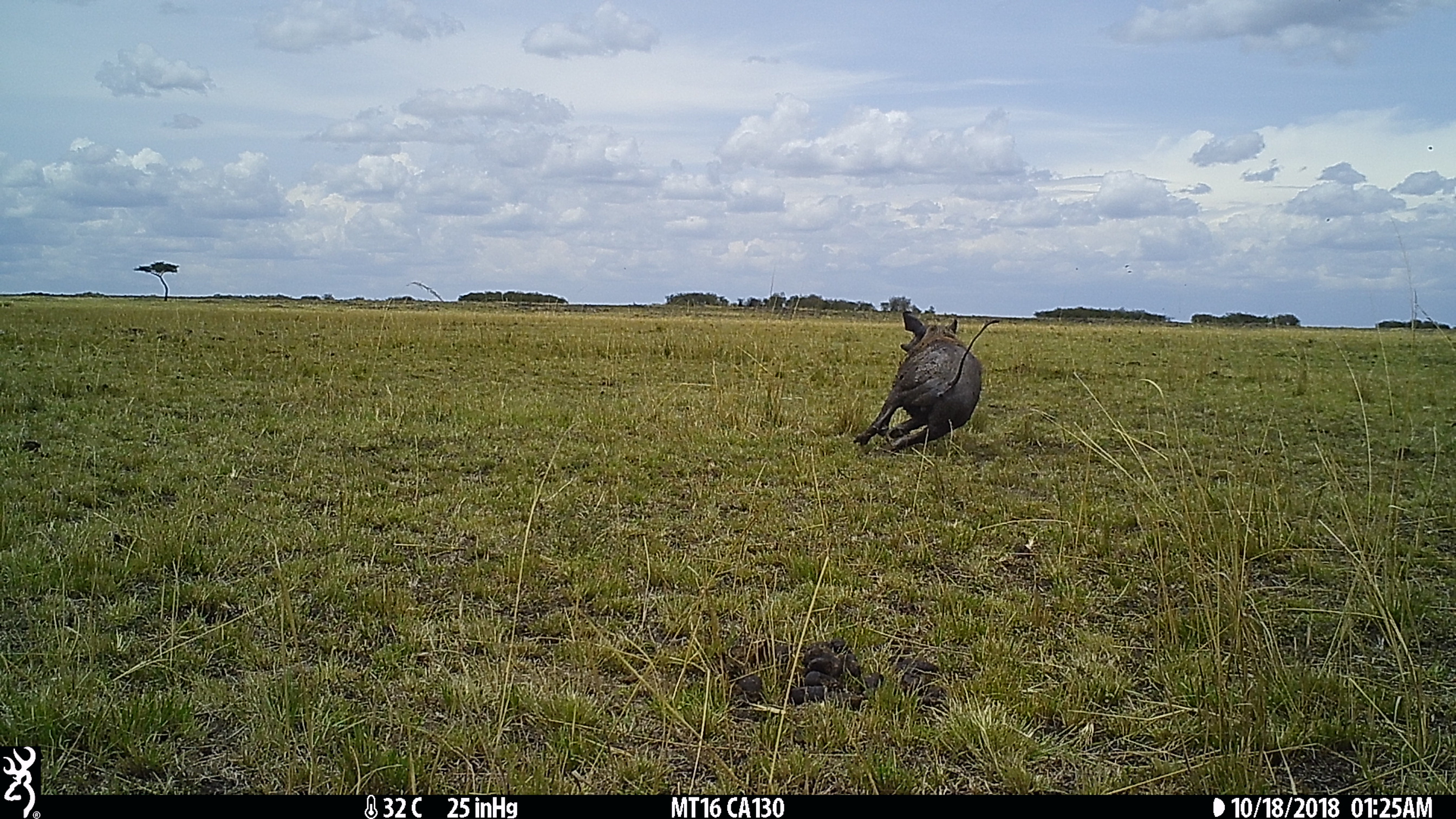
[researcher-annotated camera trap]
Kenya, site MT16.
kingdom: Animalia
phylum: Chordata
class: Mammalia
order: Artiodactyla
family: Suidae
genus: Phacochoerus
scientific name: Phacochoerus africanus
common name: common warthog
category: warthog